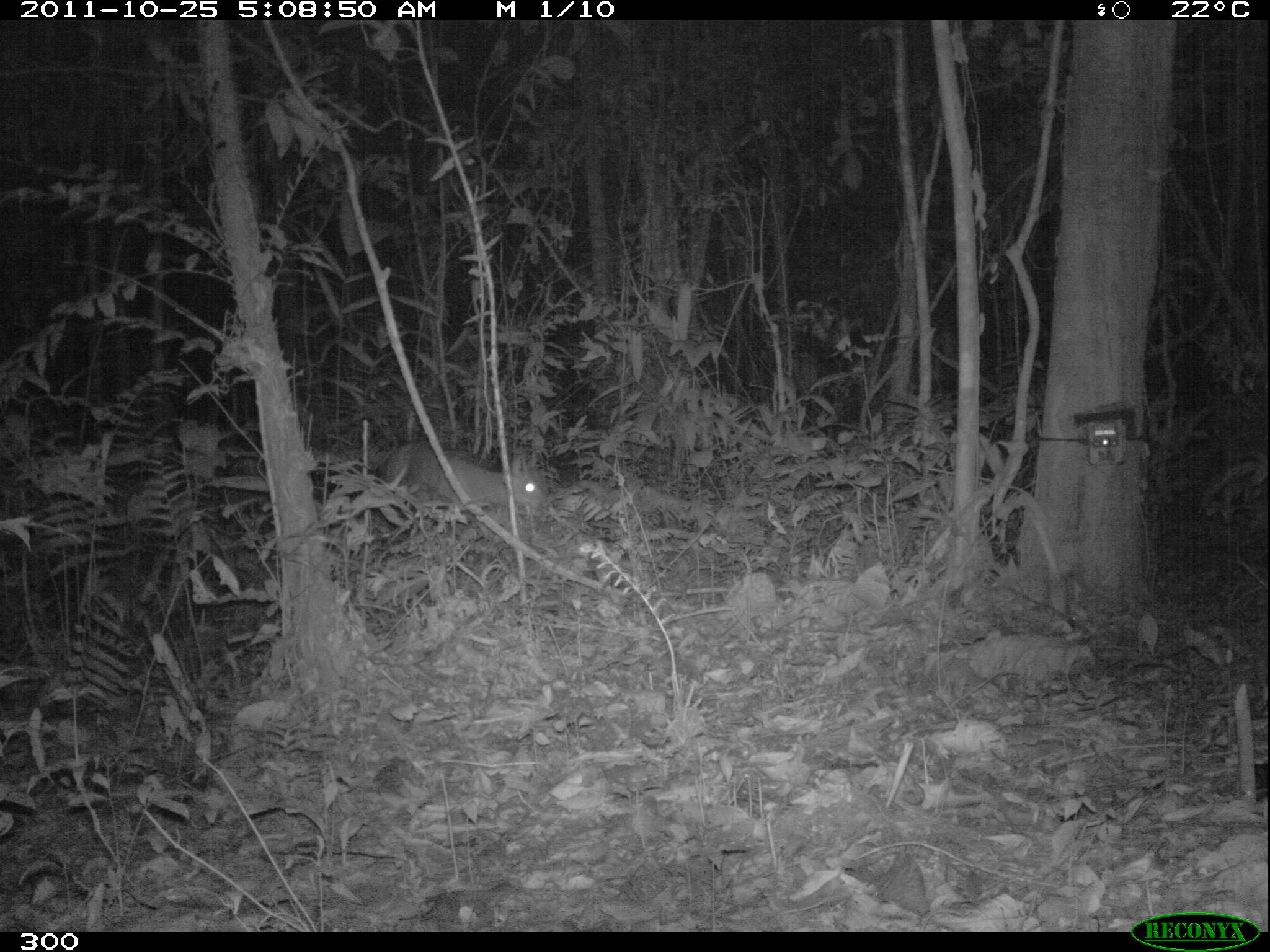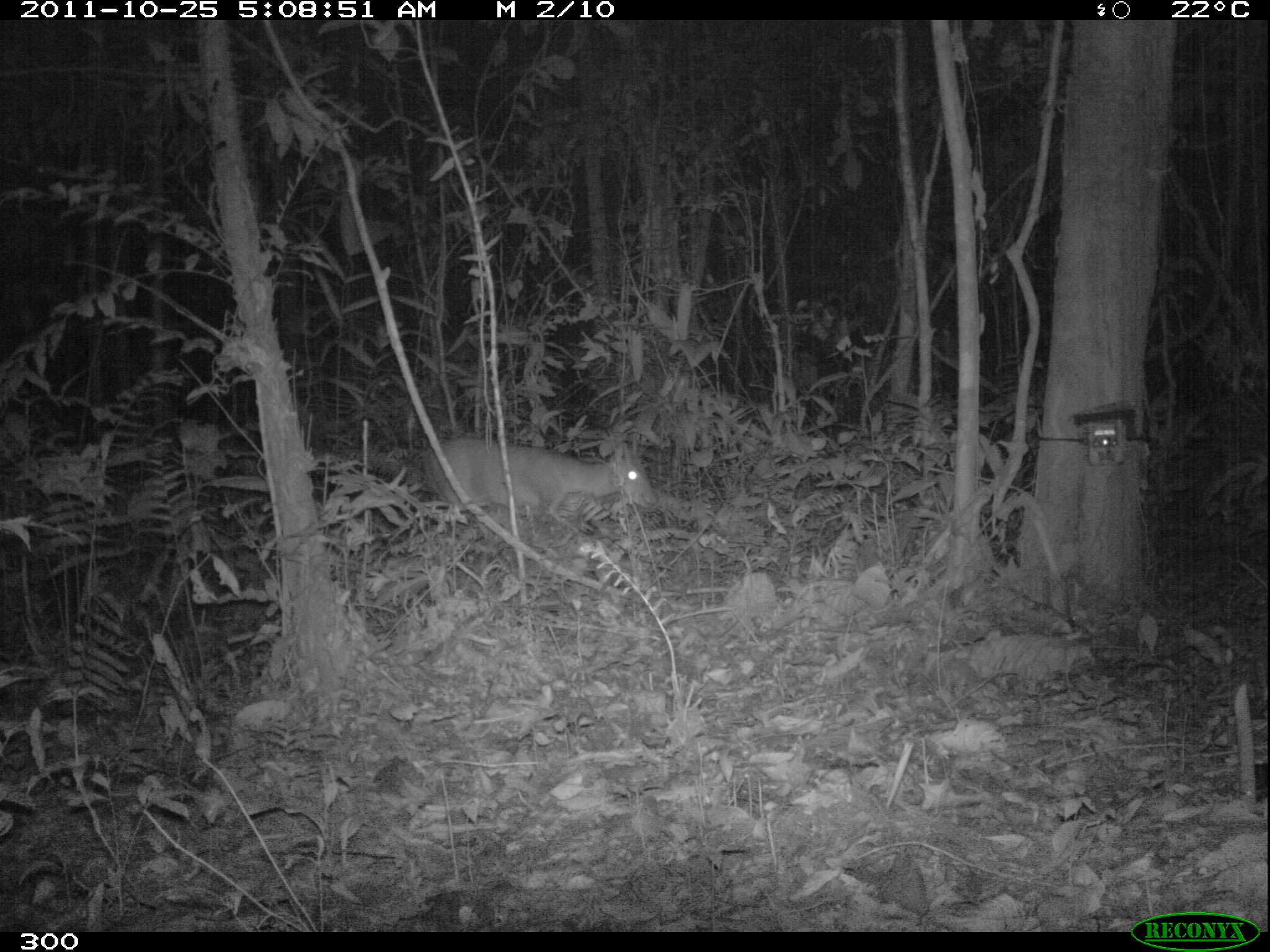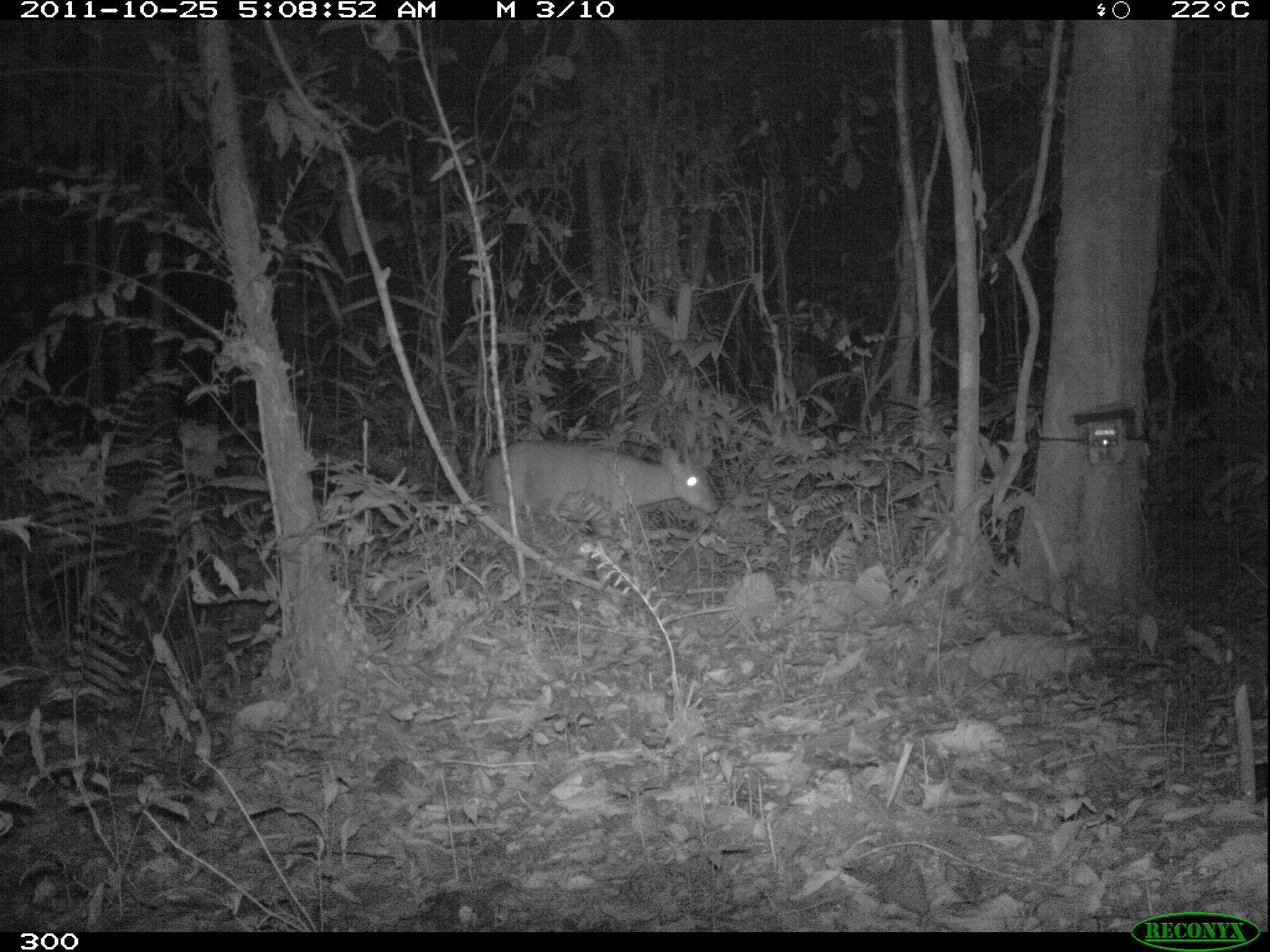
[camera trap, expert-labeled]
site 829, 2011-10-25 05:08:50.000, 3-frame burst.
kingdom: Animalia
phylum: Chordata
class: Mammalia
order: Artiodactyla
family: Cervidae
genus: Mazama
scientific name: Mazama americana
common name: red brocket